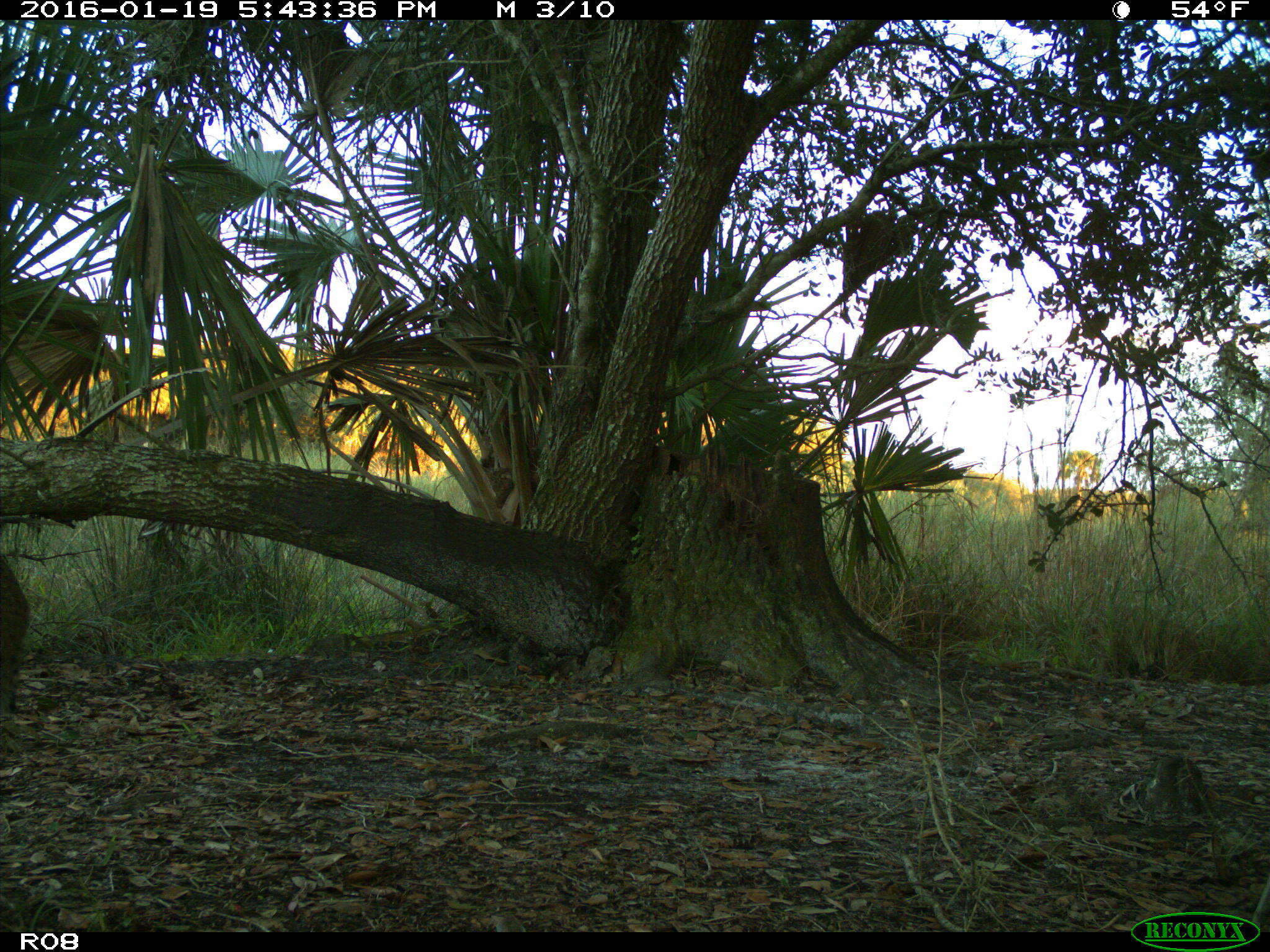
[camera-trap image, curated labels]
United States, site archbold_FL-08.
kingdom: Animalia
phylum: Chordata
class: Mammalia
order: Carnivora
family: Felidae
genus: Lynx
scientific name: Lynx rufus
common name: bobcat